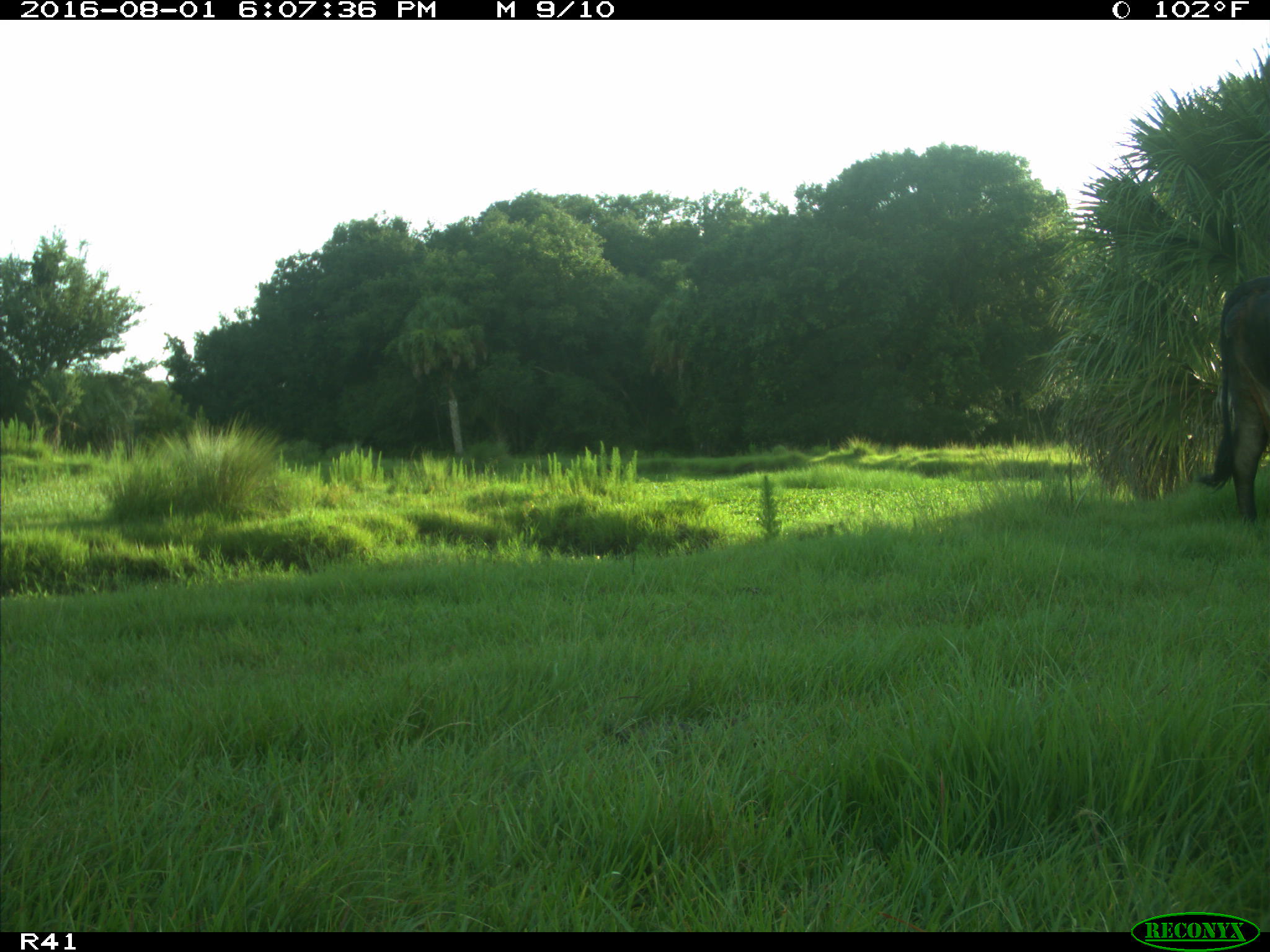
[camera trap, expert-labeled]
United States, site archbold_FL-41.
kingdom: Animalia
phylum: Chordata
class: Mammalia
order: Artiodactyla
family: Bovidae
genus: Bos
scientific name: Bos taurus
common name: domestic cow